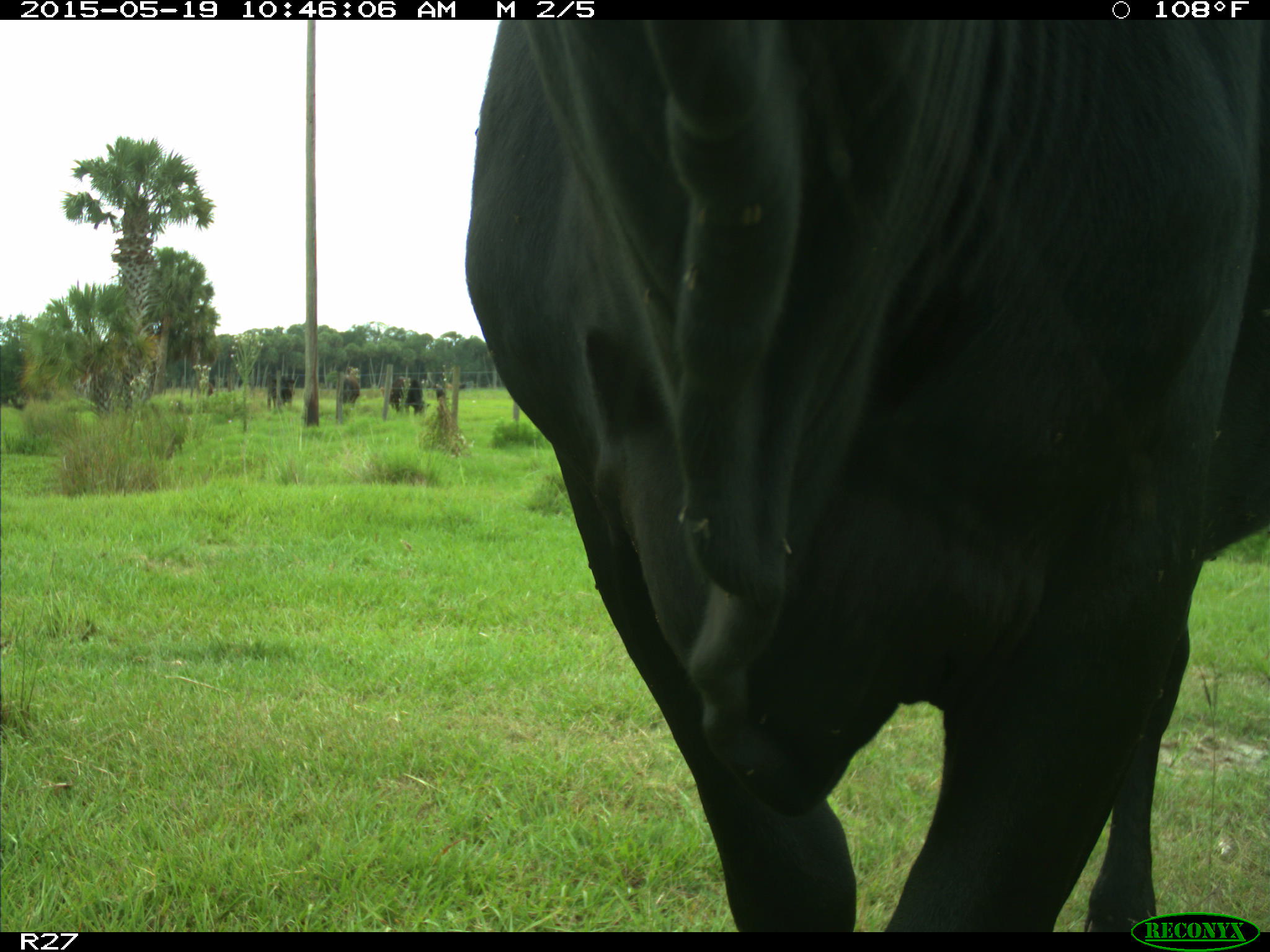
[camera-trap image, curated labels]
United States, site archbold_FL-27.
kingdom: Animalia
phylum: Chordata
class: Mammalia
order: Artiodactyla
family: Bovidae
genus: Bos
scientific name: Bos taurus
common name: domestic cow